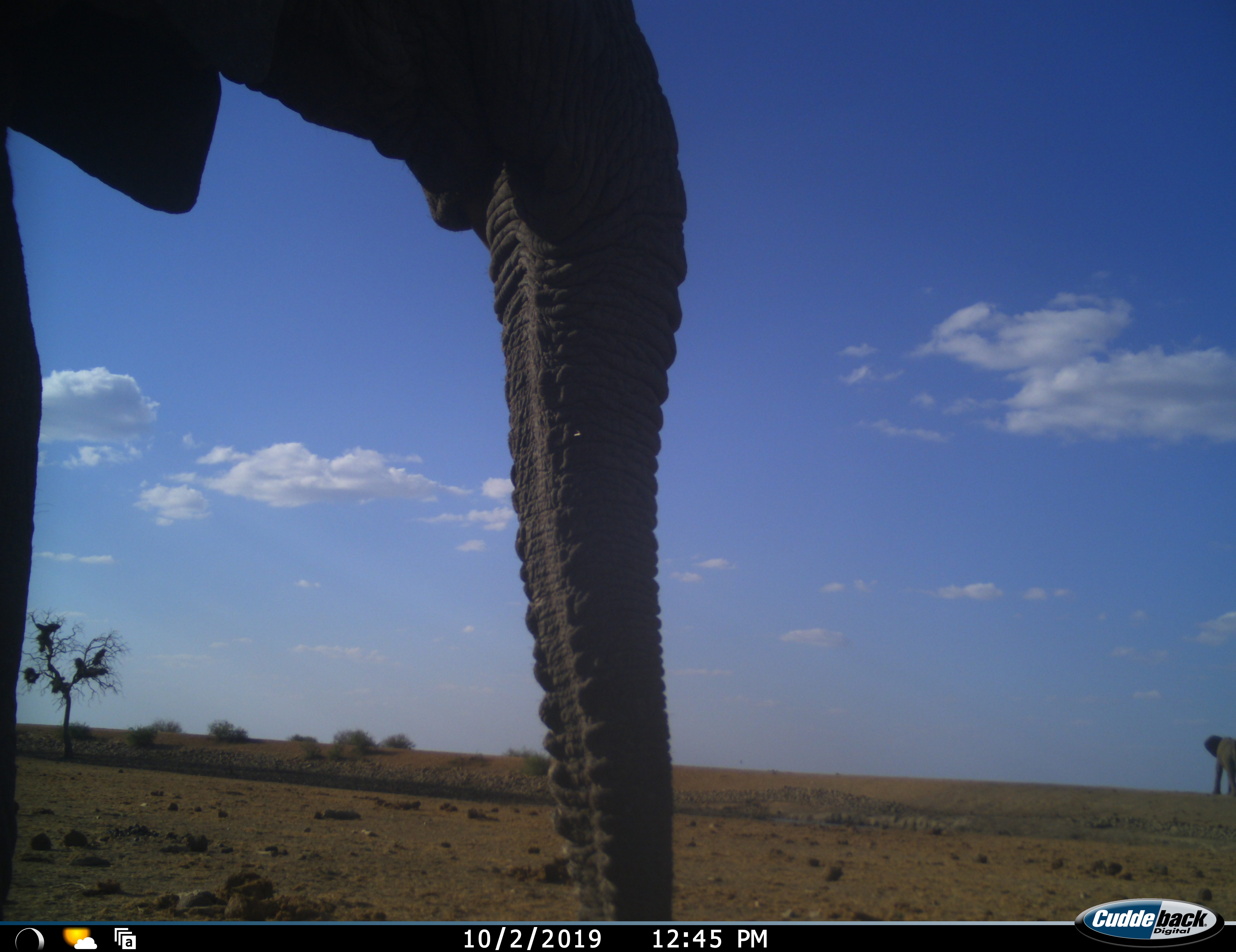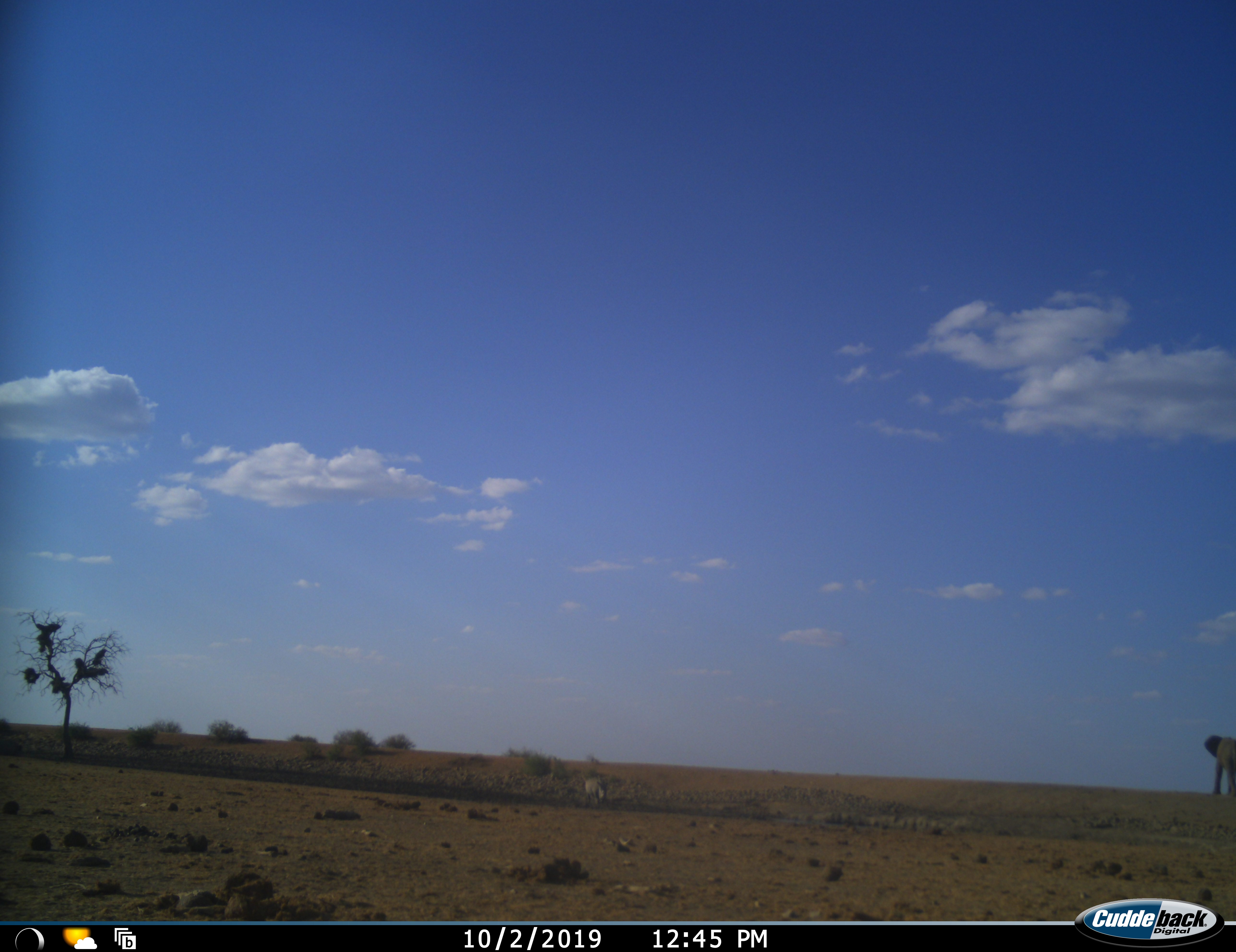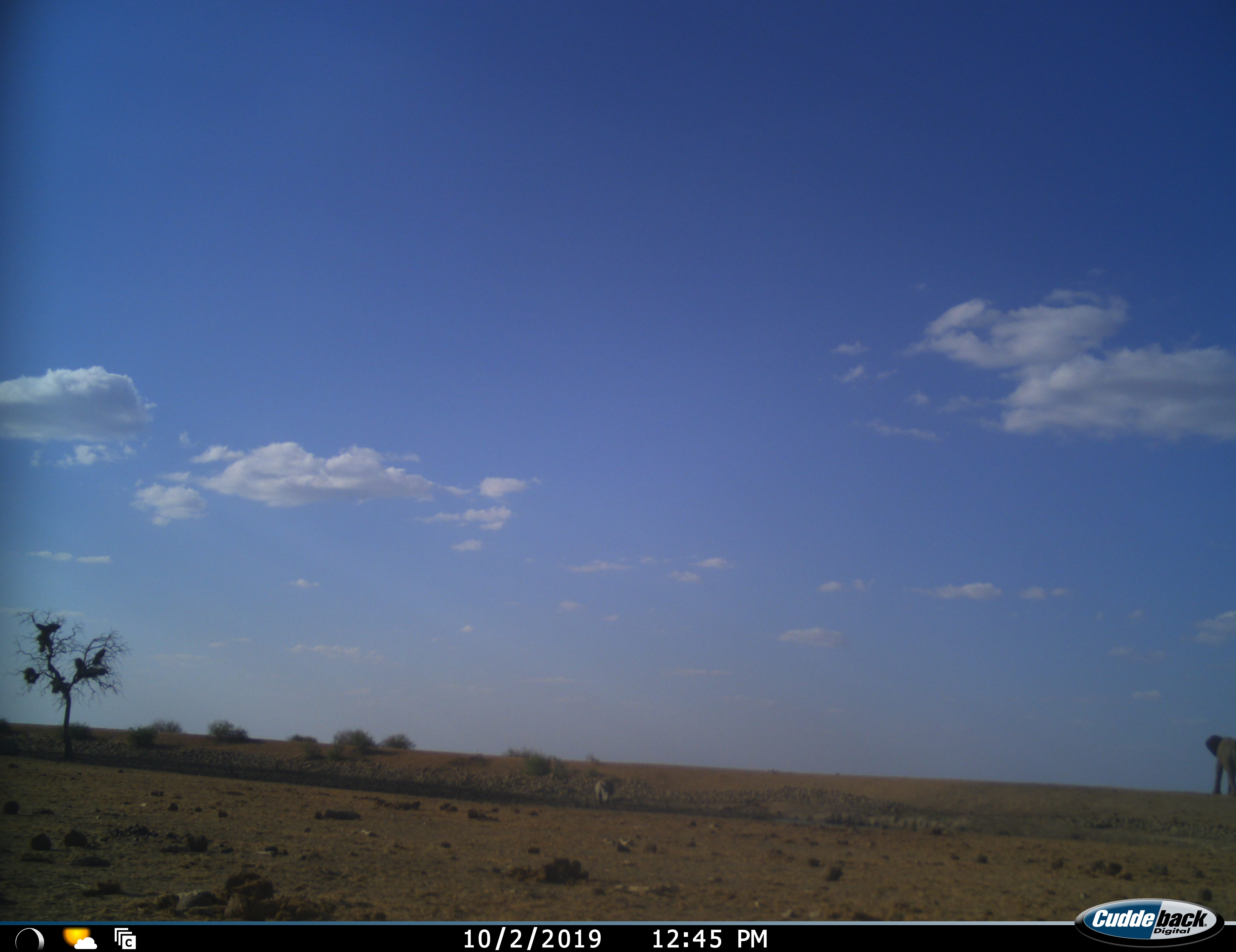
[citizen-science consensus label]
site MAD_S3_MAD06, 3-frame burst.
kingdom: Animalia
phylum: Chordata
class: Mammalia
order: Proboscidea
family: Elephantidae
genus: Loxodonta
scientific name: Loxodonta africana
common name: african bush elephant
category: elephant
Elephant (african bush elephant) (Loxodonta africana), count 2. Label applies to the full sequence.